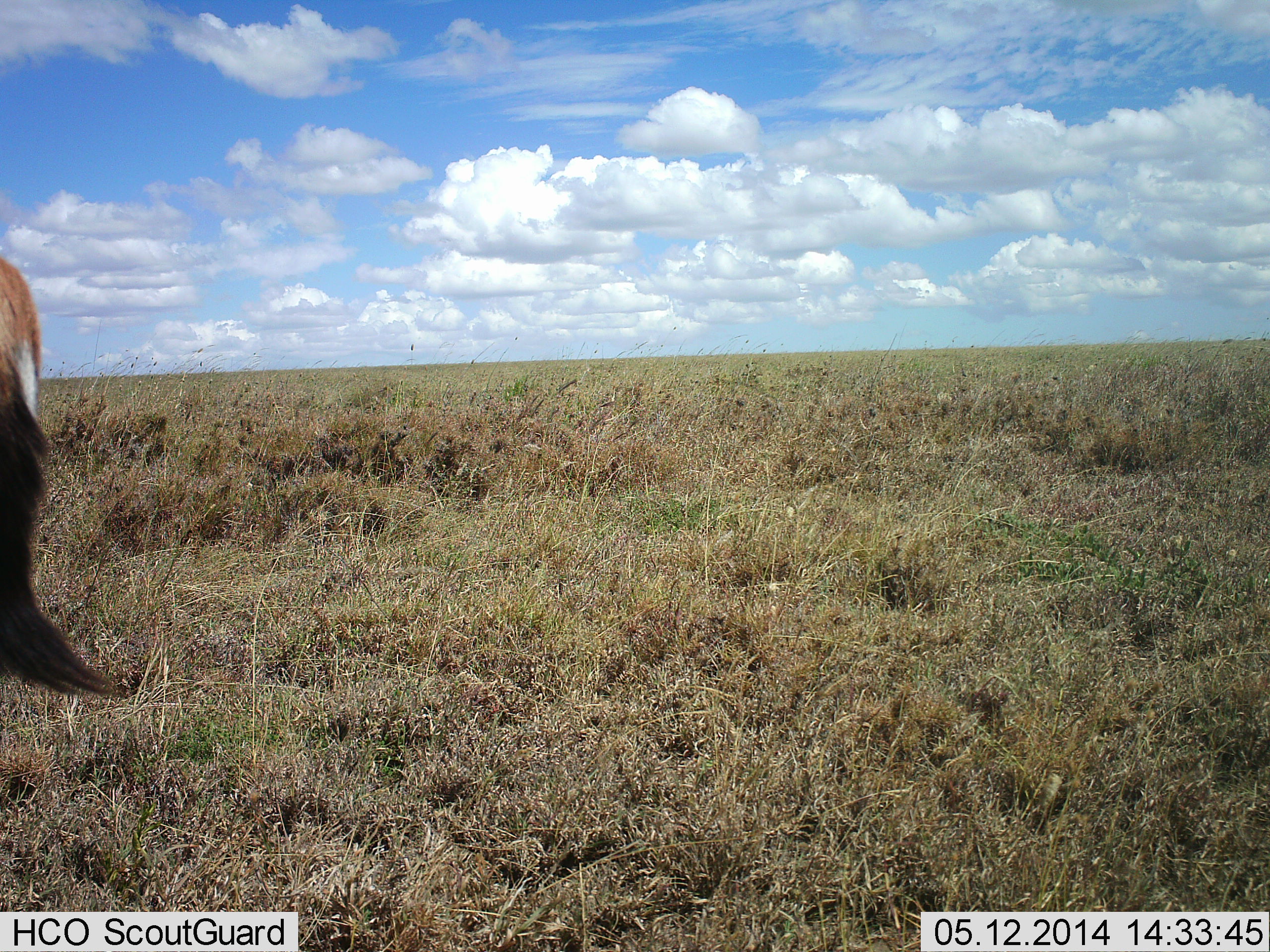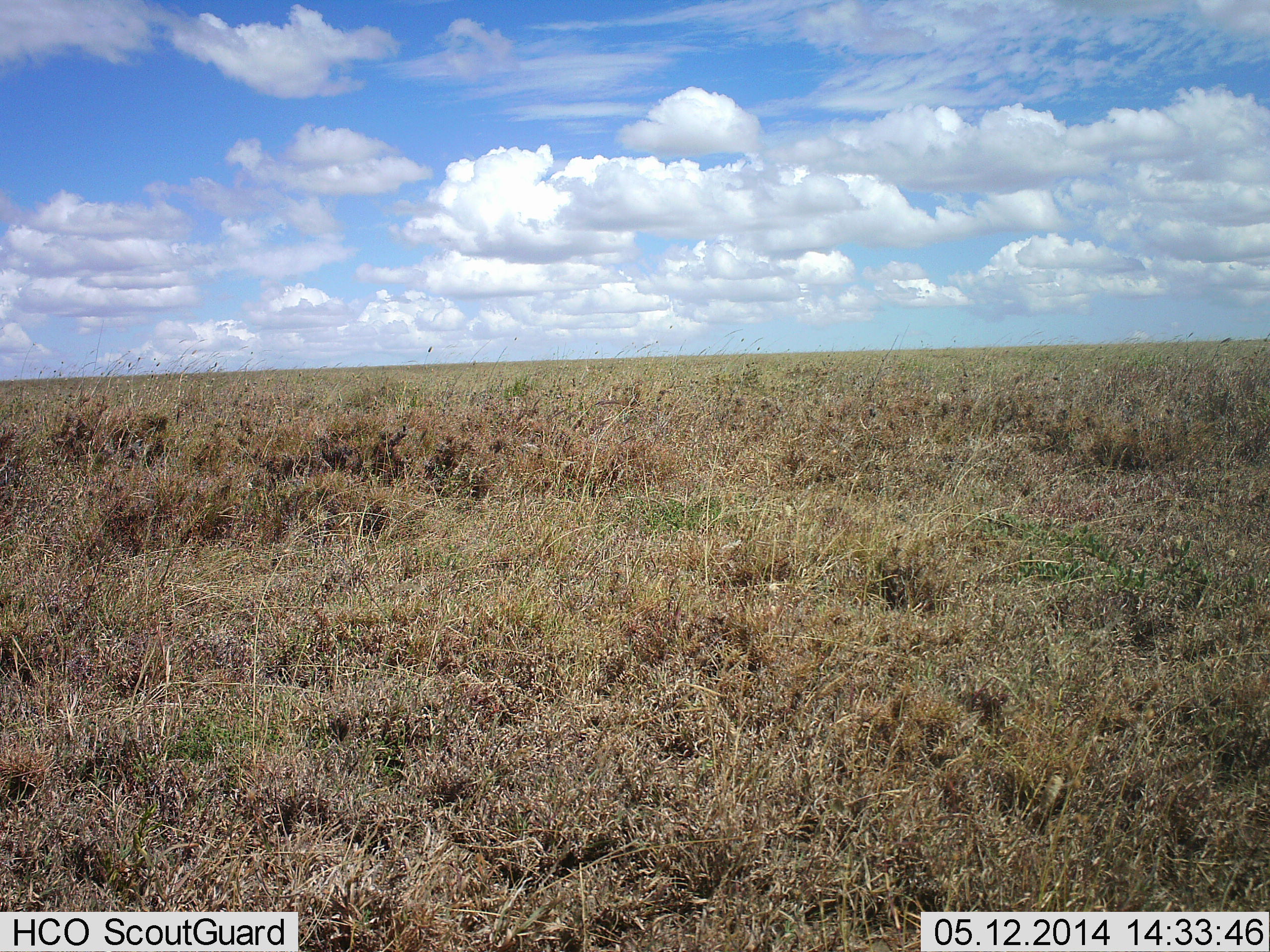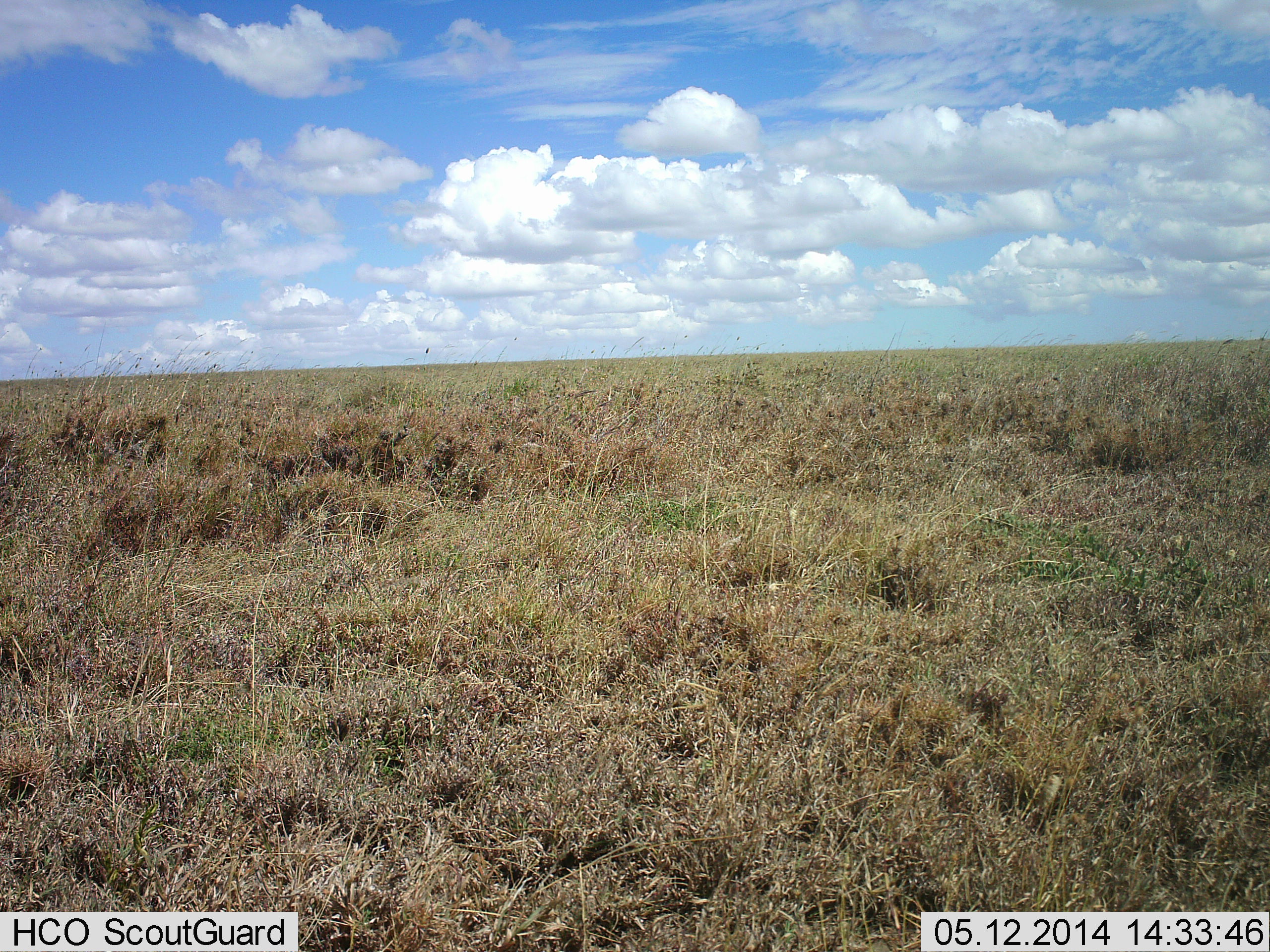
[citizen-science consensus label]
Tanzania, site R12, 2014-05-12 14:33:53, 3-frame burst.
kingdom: Animalia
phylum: Chordata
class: Mammalia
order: Artiodactyla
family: Bovidae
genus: Eudorcas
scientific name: Eudorcas thomsonii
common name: thomson's gazelle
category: gazellethomsons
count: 1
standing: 30%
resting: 0%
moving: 70%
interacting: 0%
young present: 0%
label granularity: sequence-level